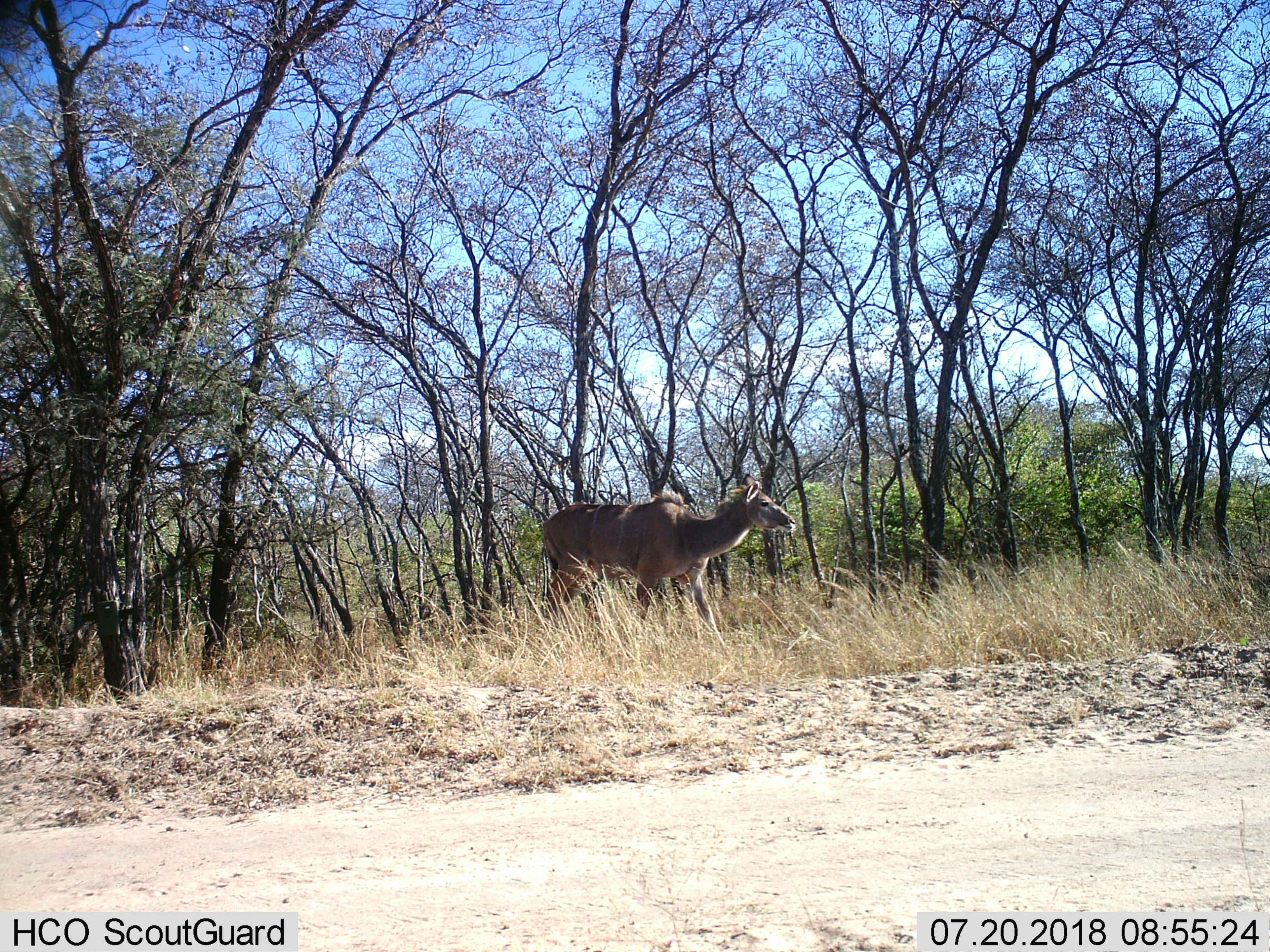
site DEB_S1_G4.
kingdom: Animalia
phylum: Chordata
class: Mammalia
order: Artiodactyla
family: Bovidae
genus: Tragelaphus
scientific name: Tragelaphus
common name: kudu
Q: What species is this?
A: Kudu (Tragelaphus).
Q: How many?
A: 1.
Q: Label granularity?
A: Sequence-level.